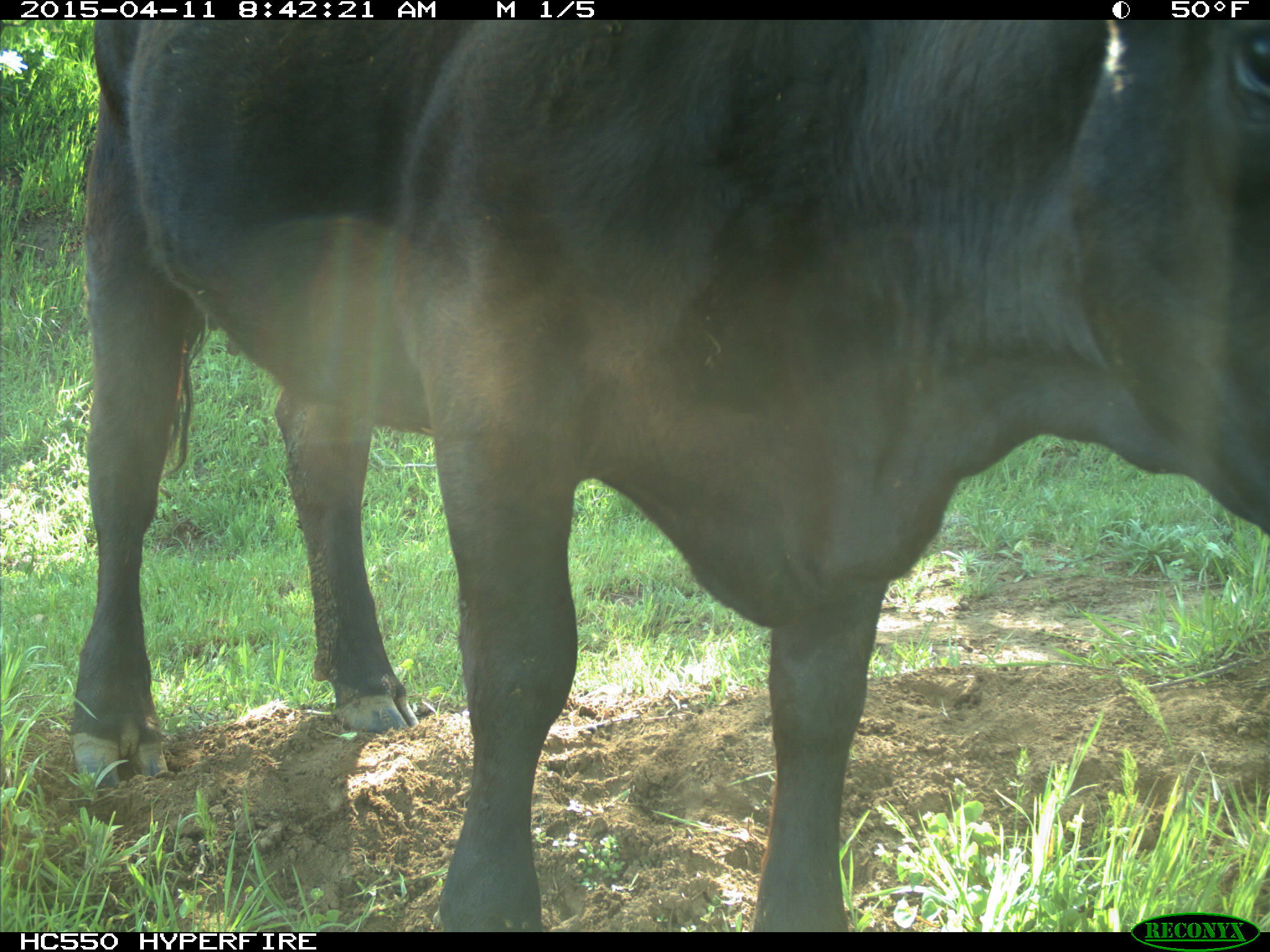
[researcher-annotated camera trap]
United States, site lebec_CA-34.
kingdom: Animalia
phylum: Chordata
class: Mammalia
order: Artiodactyla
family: Bovidae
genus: Bos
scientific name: Bos taurus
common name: domestic cow